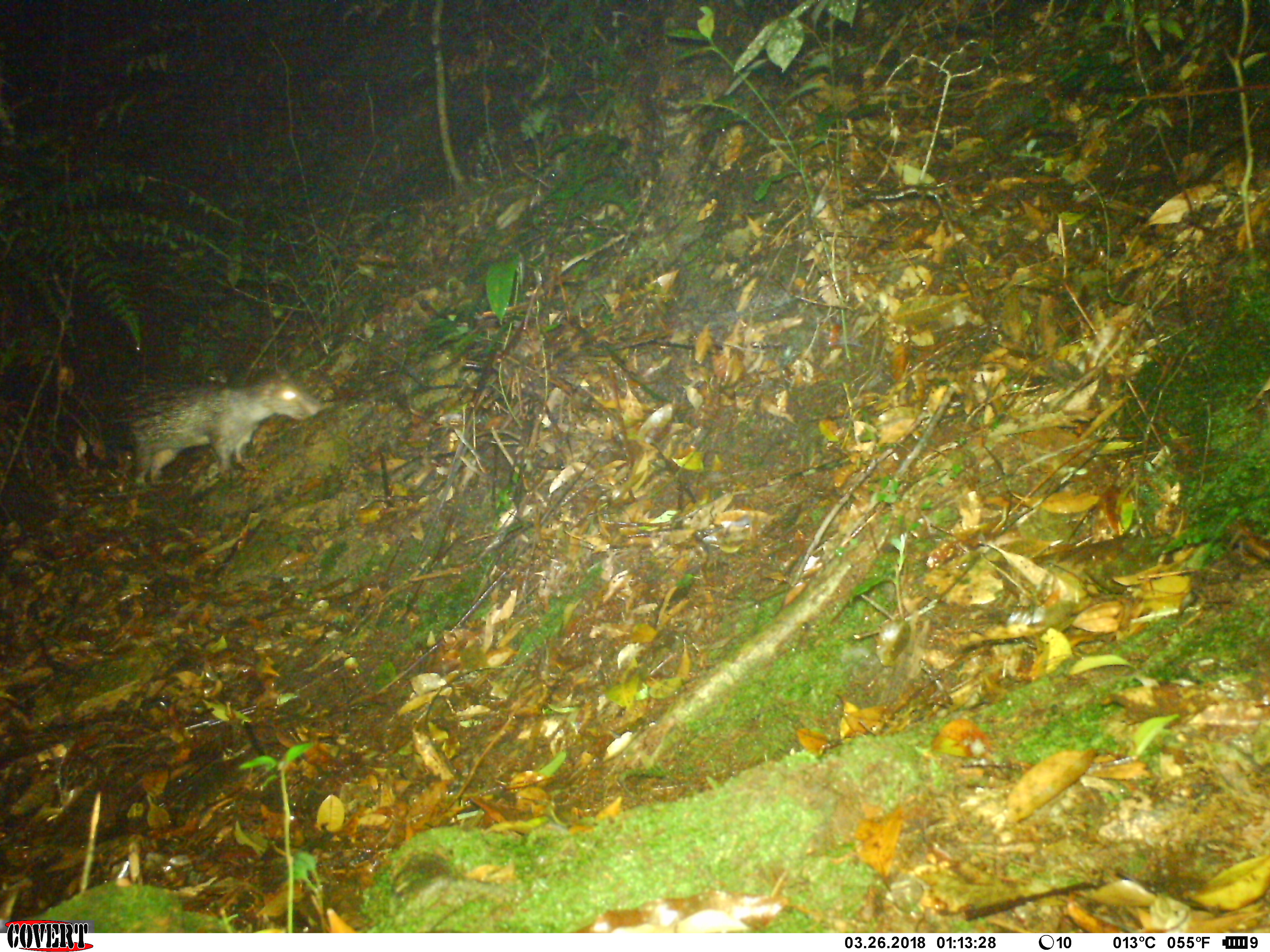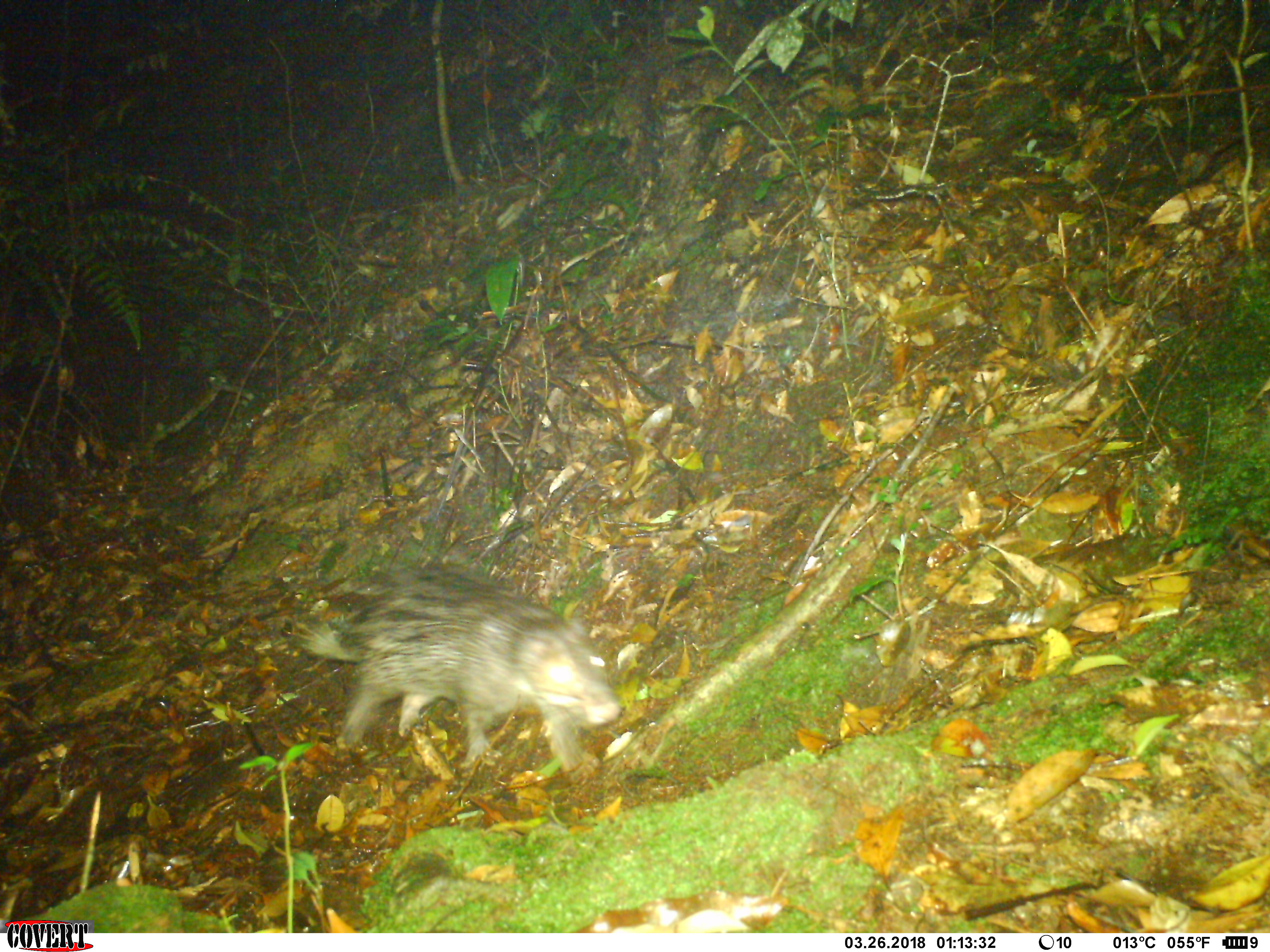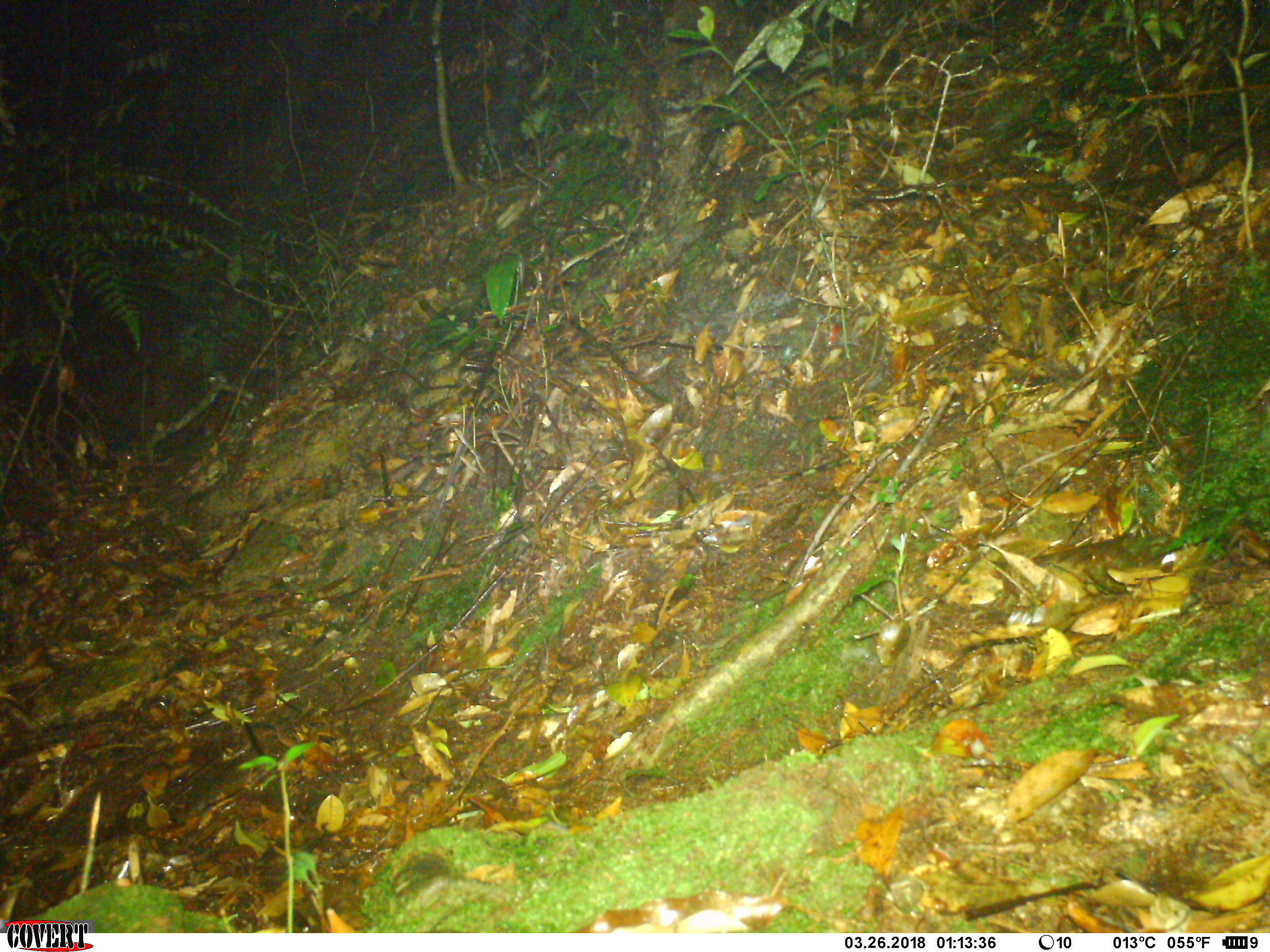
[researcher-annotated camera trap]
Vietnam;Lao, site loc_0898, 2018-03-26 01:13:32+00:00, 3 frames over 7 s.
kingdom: Animalia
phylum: Chordata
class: Mammalia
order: Rodentia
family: Hystricidae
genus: Atherurus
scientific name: Atherurus macrourus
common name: asiatic brush-tailed porcupine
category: asiatic brush tailed porcupine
Asiatic brush tailed porcupine (asiatic brush-tailed porcupine) (Atherurus macrourus). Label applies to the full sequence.